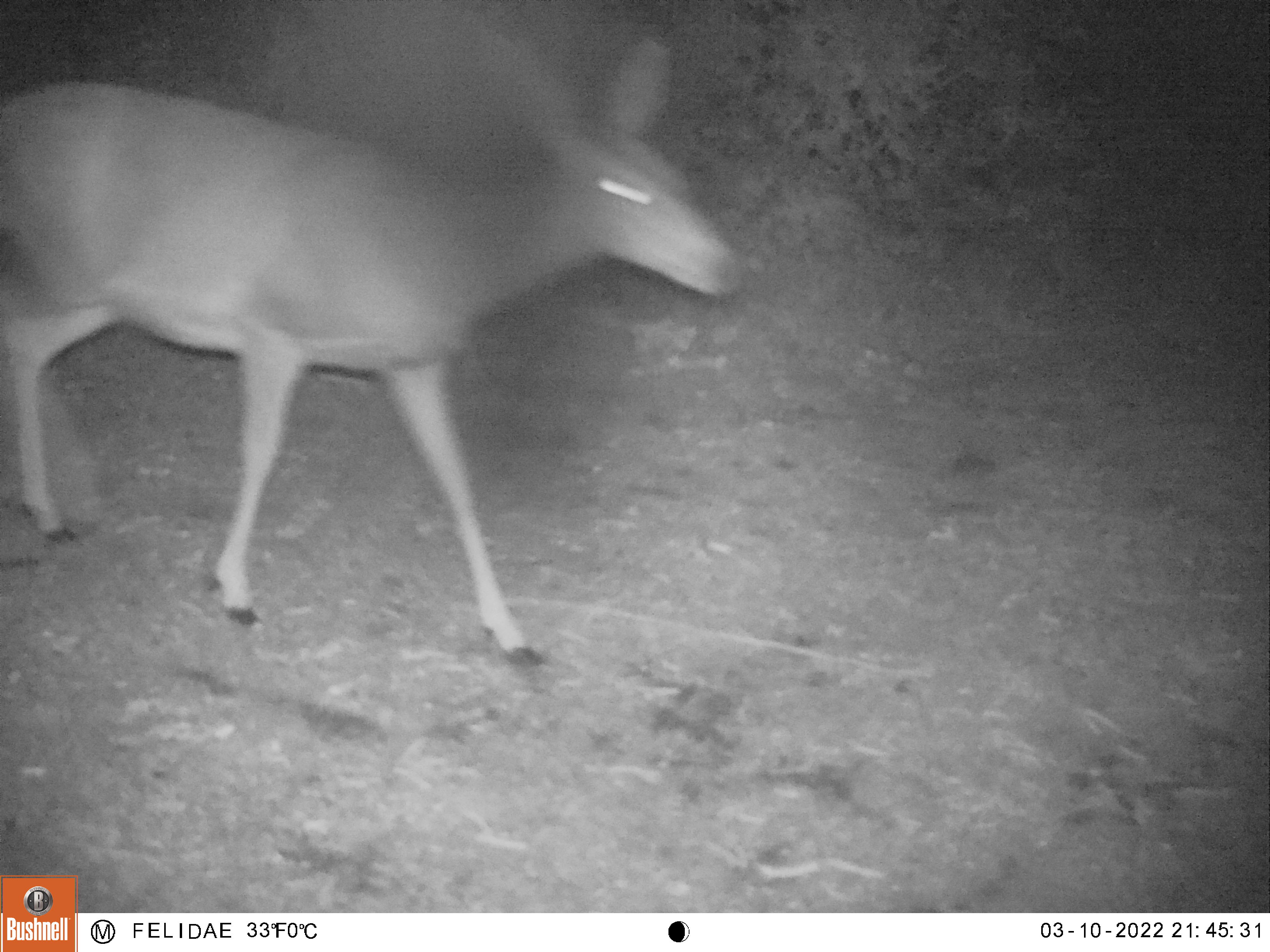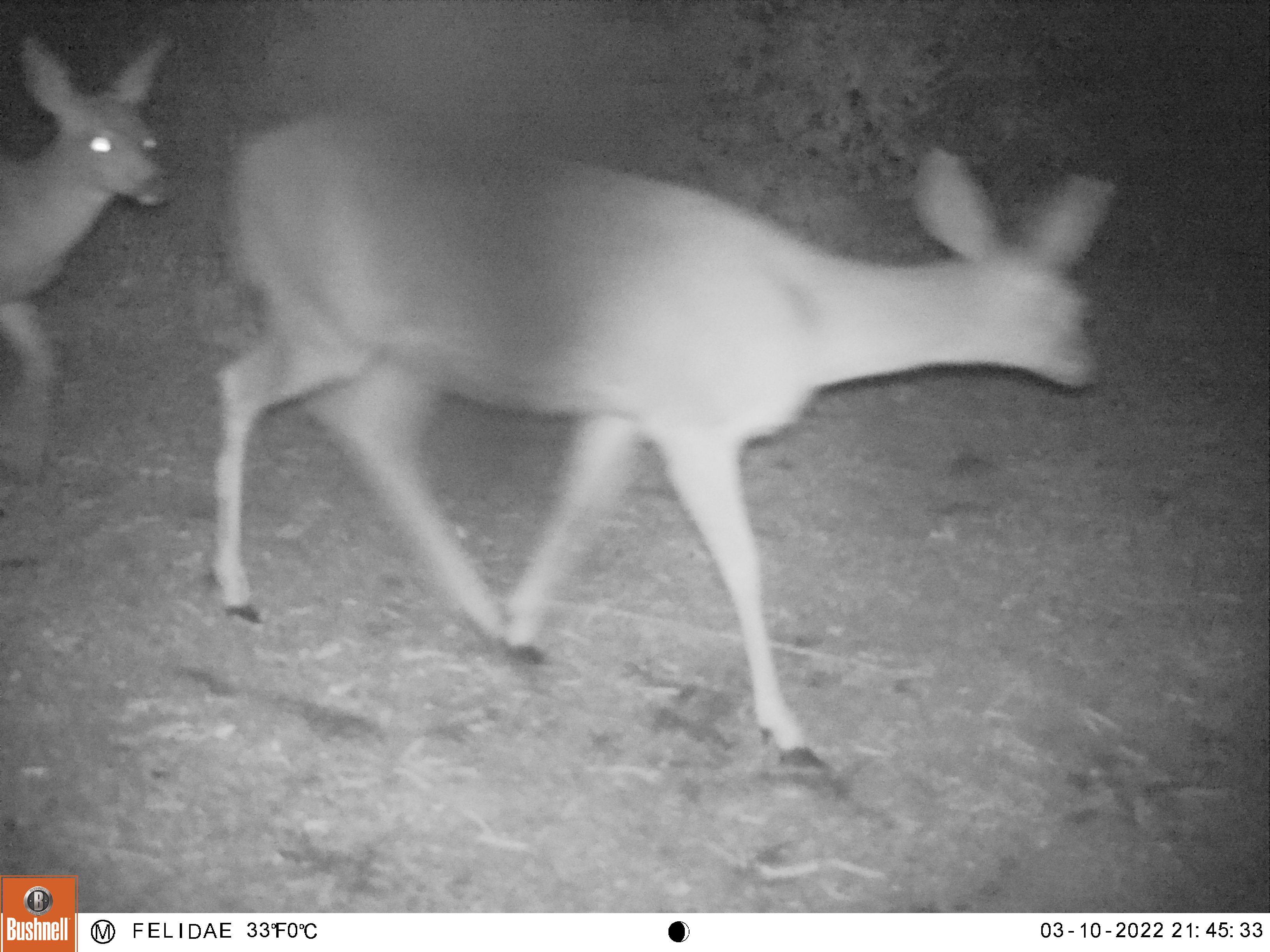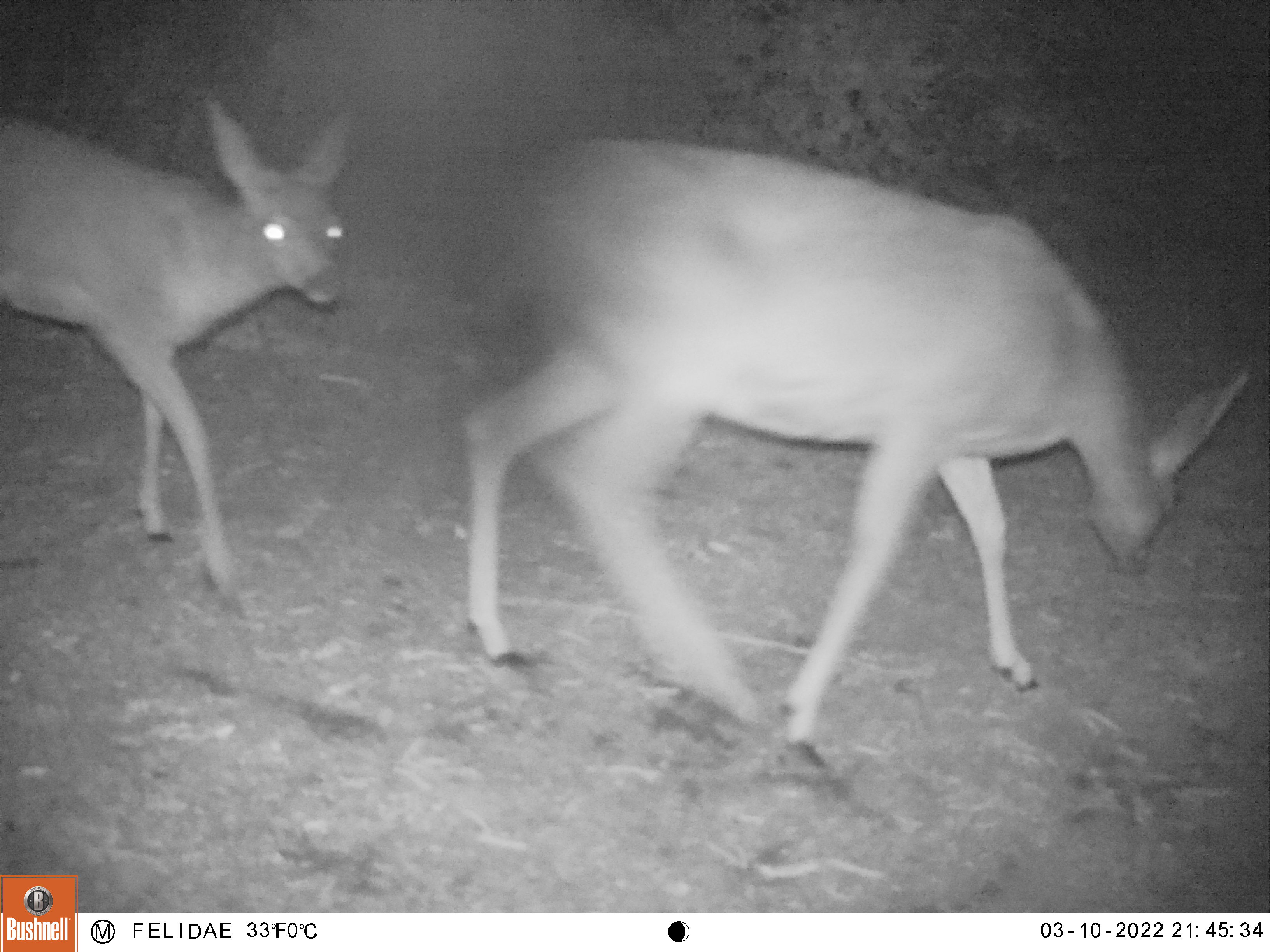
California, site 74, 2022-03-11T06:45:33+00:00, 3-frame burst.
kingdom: Animalia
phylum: Chordata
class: Mammalia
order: Artiodactyla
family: Cervidae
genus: Odocoileus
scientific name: Odocoileus hemionus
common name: mule deer